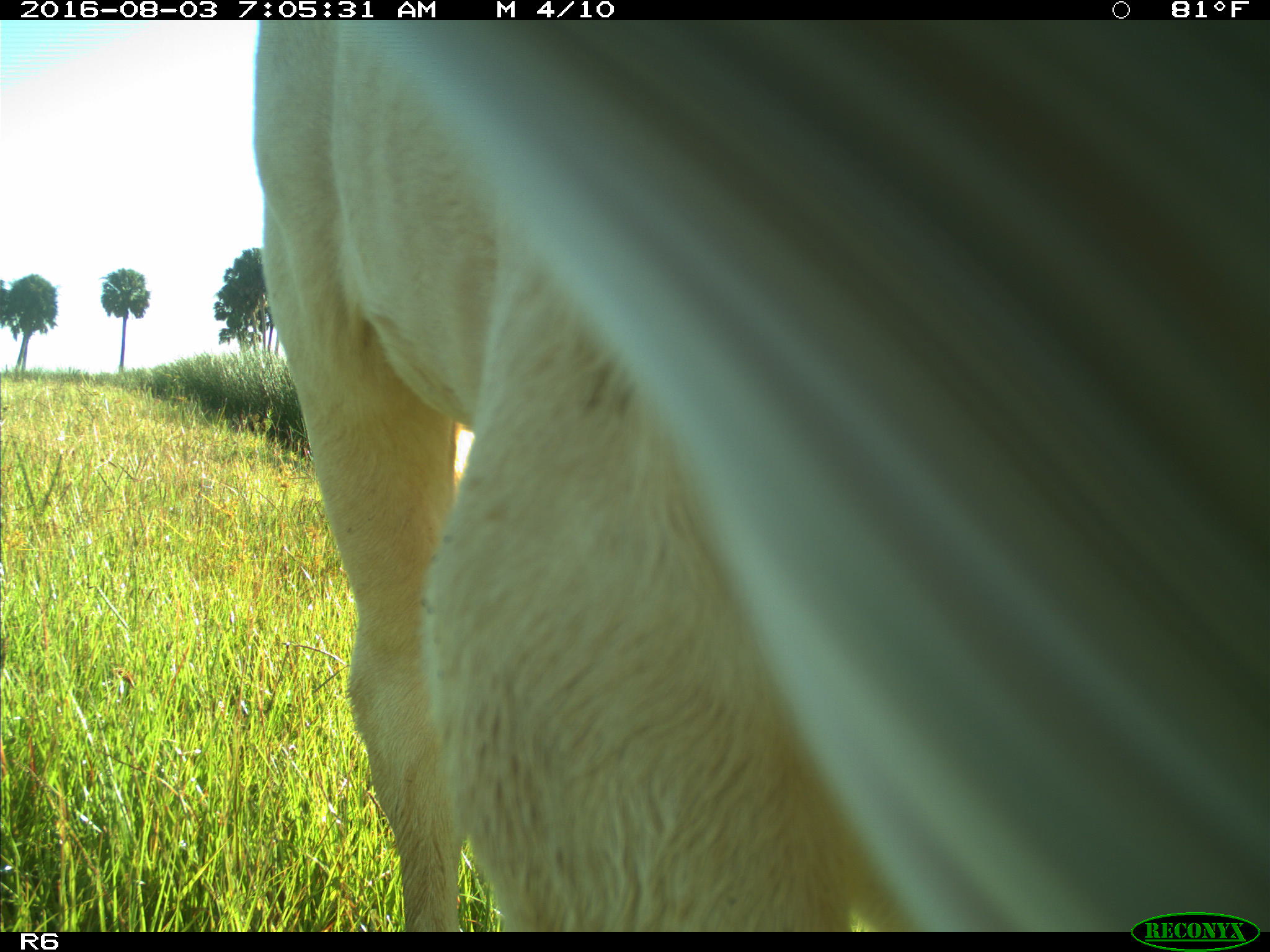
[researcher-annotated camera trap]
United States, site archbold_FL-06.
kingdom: Animalia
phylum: Chordata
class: Mammalia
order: Artiodactyla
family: Bovidae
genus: Bos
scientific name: Bos taurus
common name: domestic cow